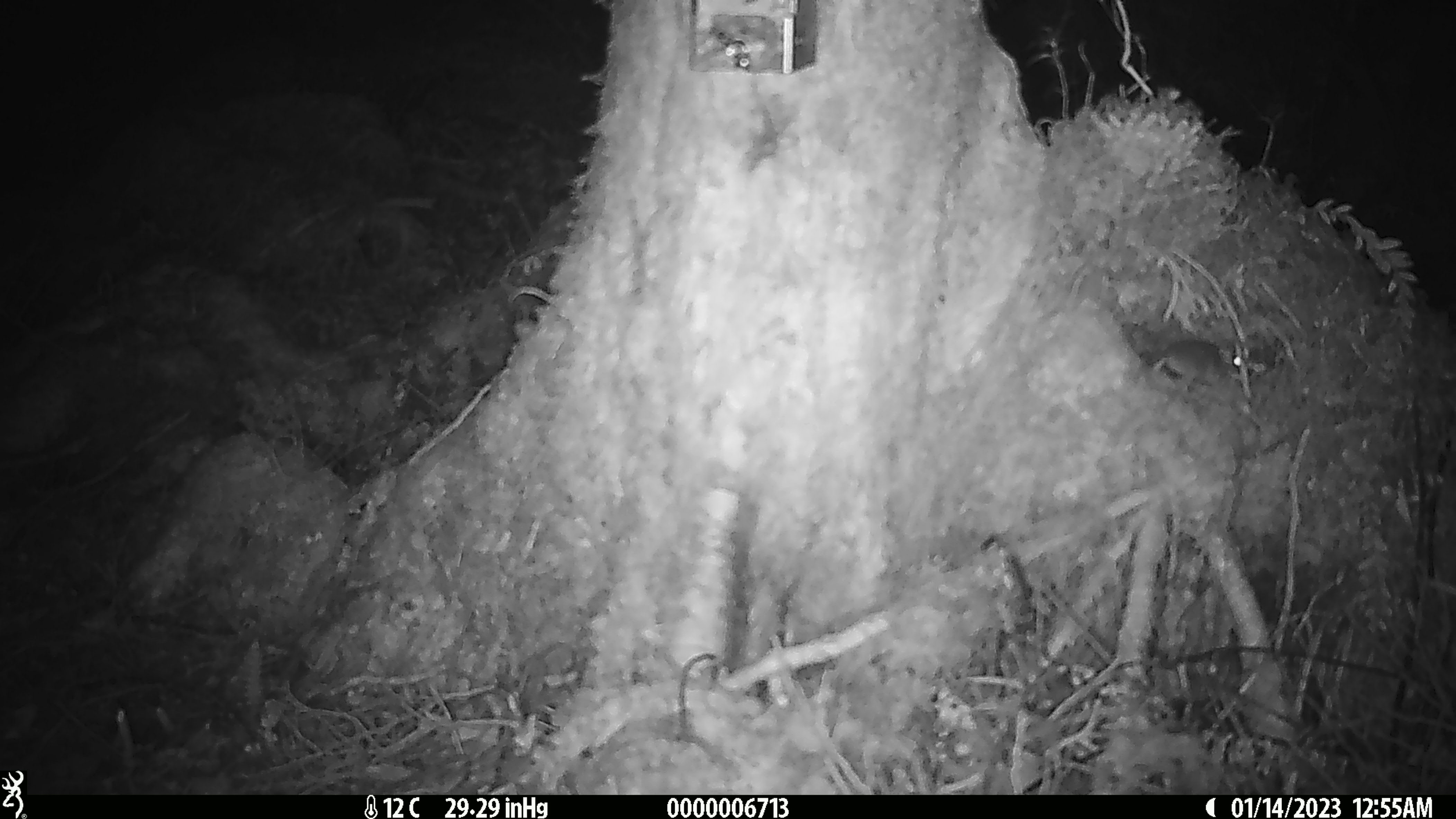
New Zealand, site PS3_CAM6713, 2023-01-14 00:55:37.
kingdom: Animalia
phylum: Chordata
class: Mammalia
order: Rodentia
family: Muridae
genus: Mus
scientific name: Mus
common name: mouse